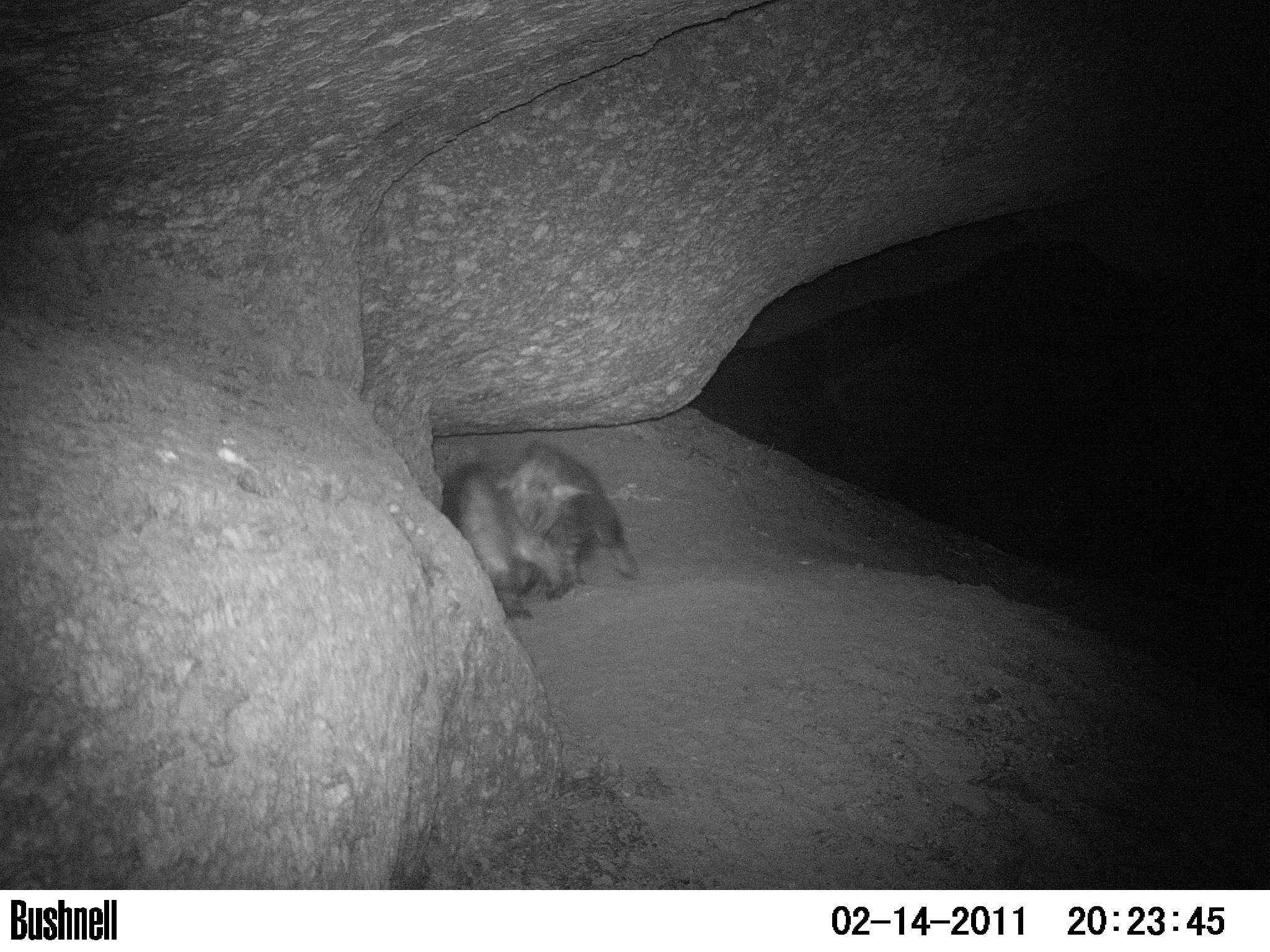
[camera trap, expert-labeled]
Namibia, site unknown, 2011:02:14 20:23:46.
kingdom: Animalia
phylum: Chordata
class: Mammalia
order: Carnivora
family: Hyaenidae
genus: Parahyaena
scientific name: Parahyaena brunnea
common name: brown hyena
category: hyaena brunnea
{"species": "hyaena brunnea (brown hyena) (Parahyaena brunnea)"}